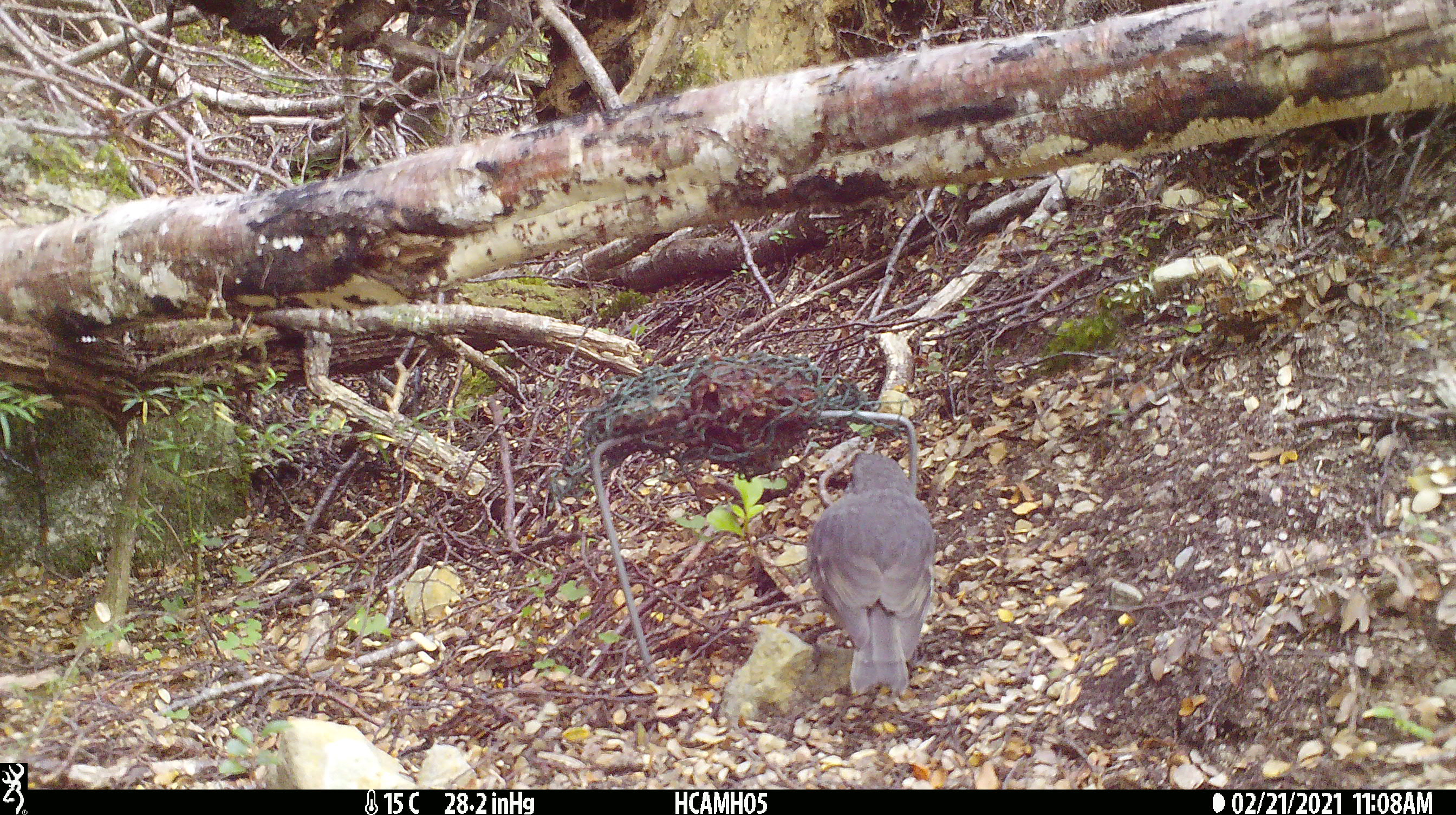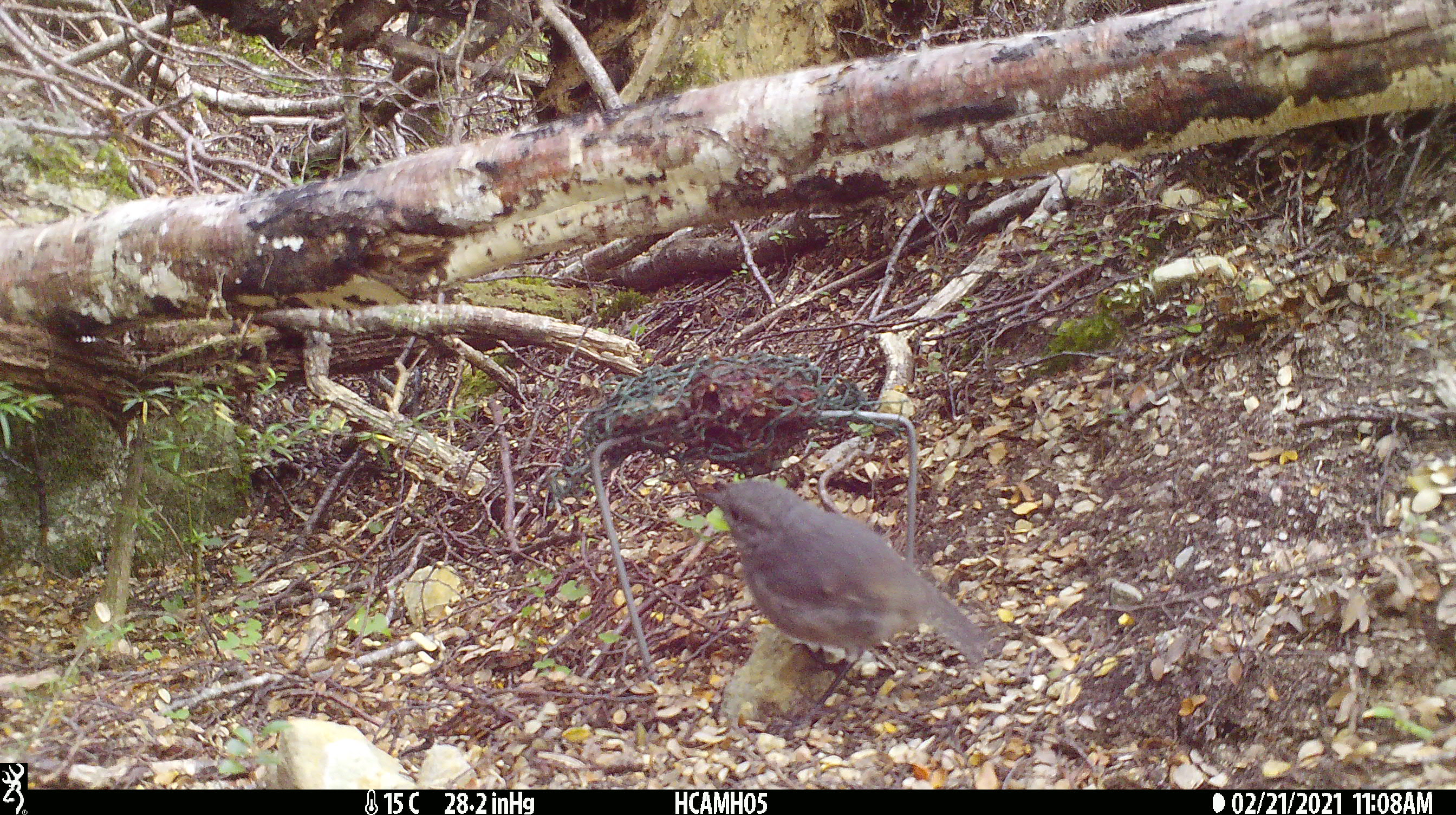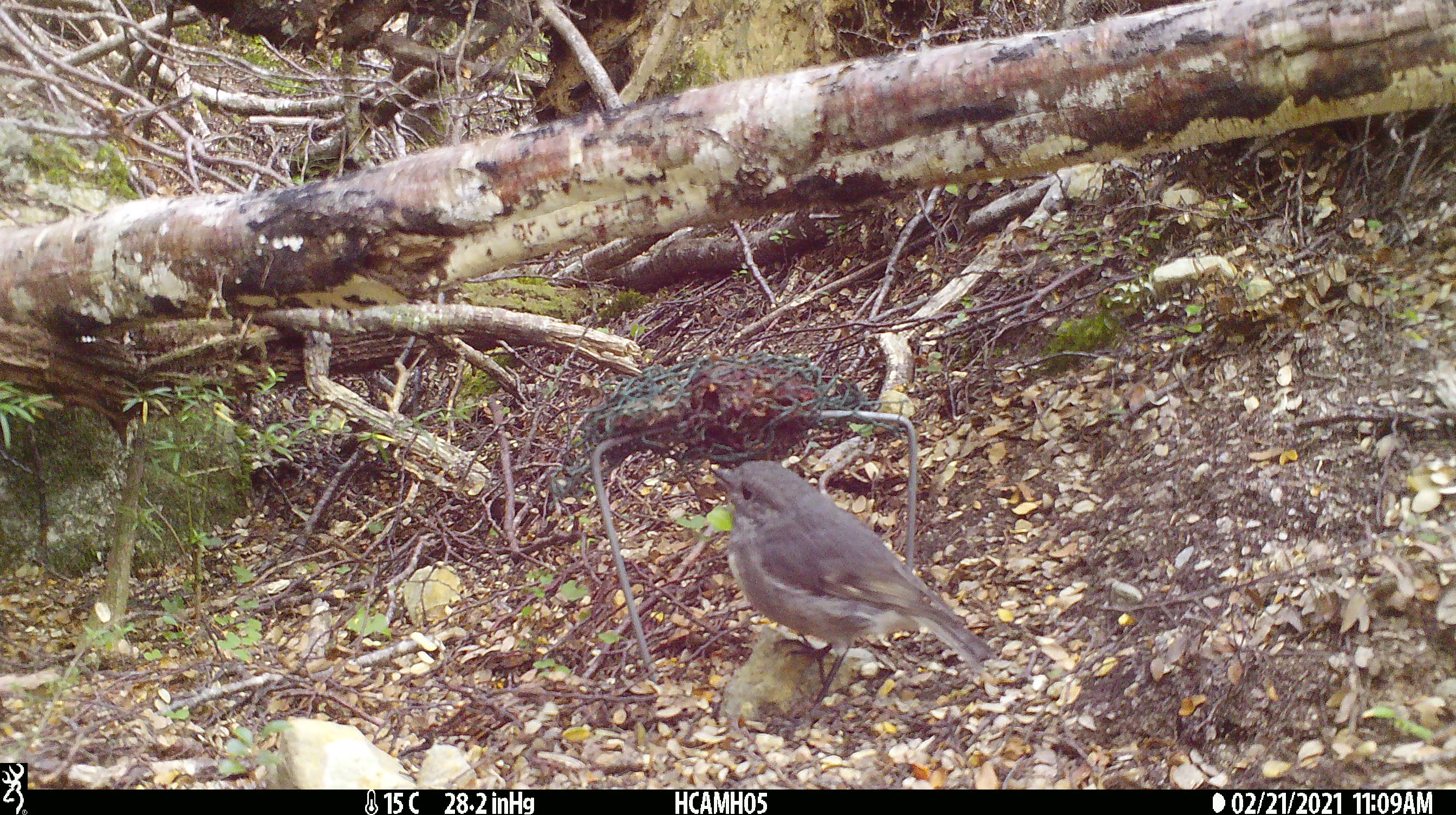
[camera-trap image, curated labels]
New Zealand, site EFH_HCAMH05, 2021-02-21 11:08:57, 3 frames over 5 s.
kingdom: Animalia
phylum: Chordata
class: Aves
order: Passeriformes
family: Petroicidae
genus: Petroica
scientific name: Petroica australis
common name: new zealand robin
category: robin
Robin (new zealand robin) (Petroica australis).